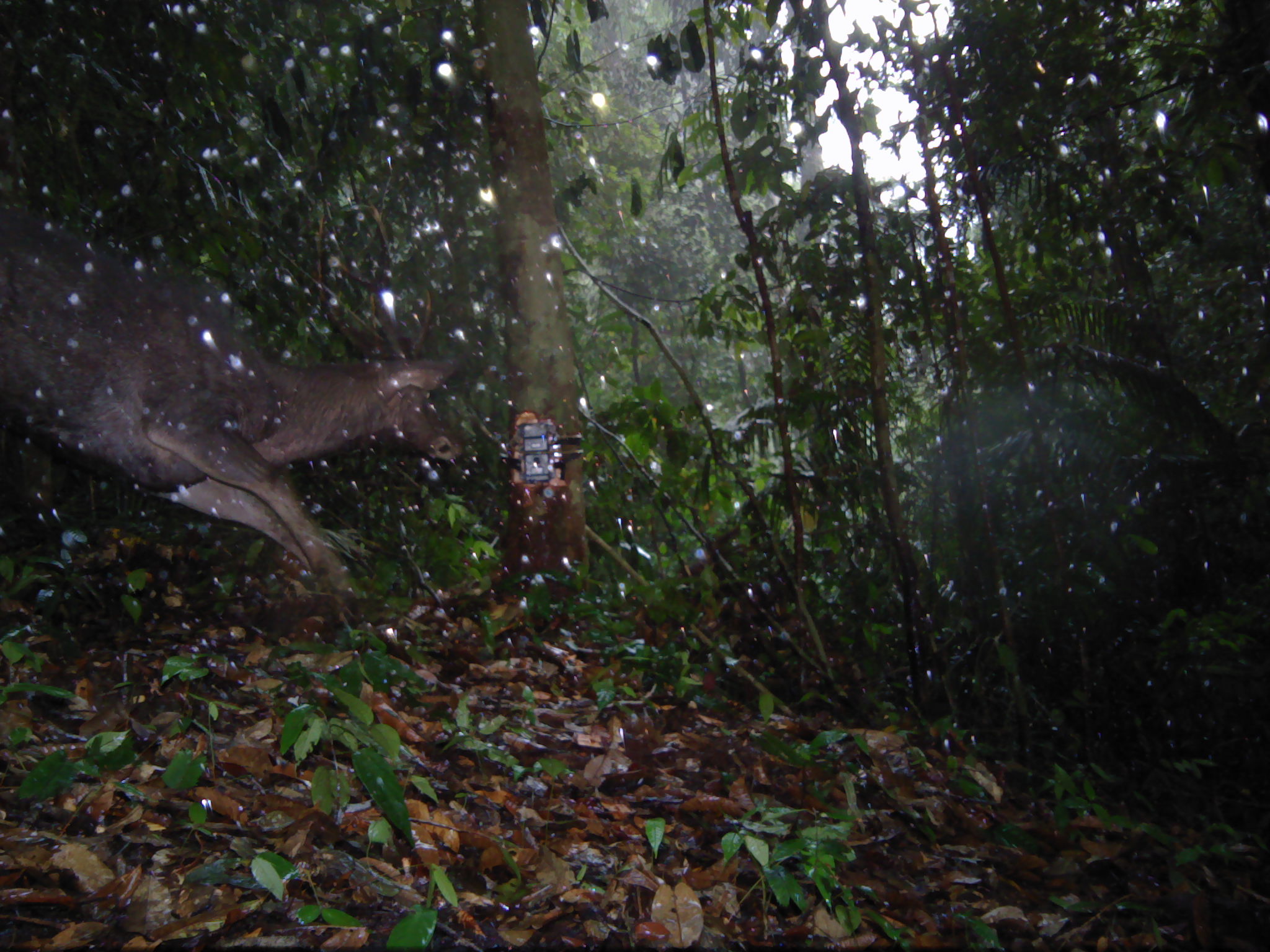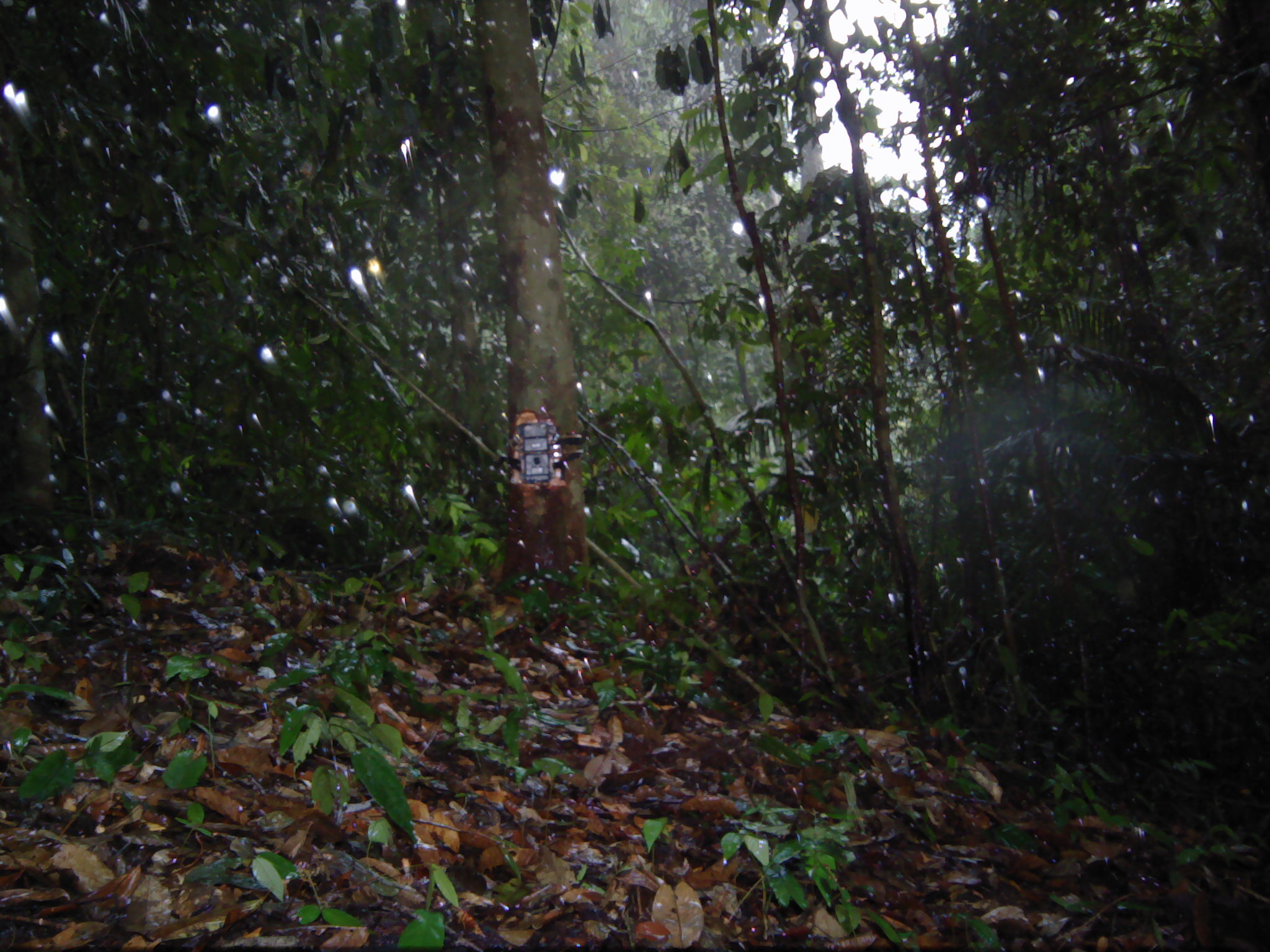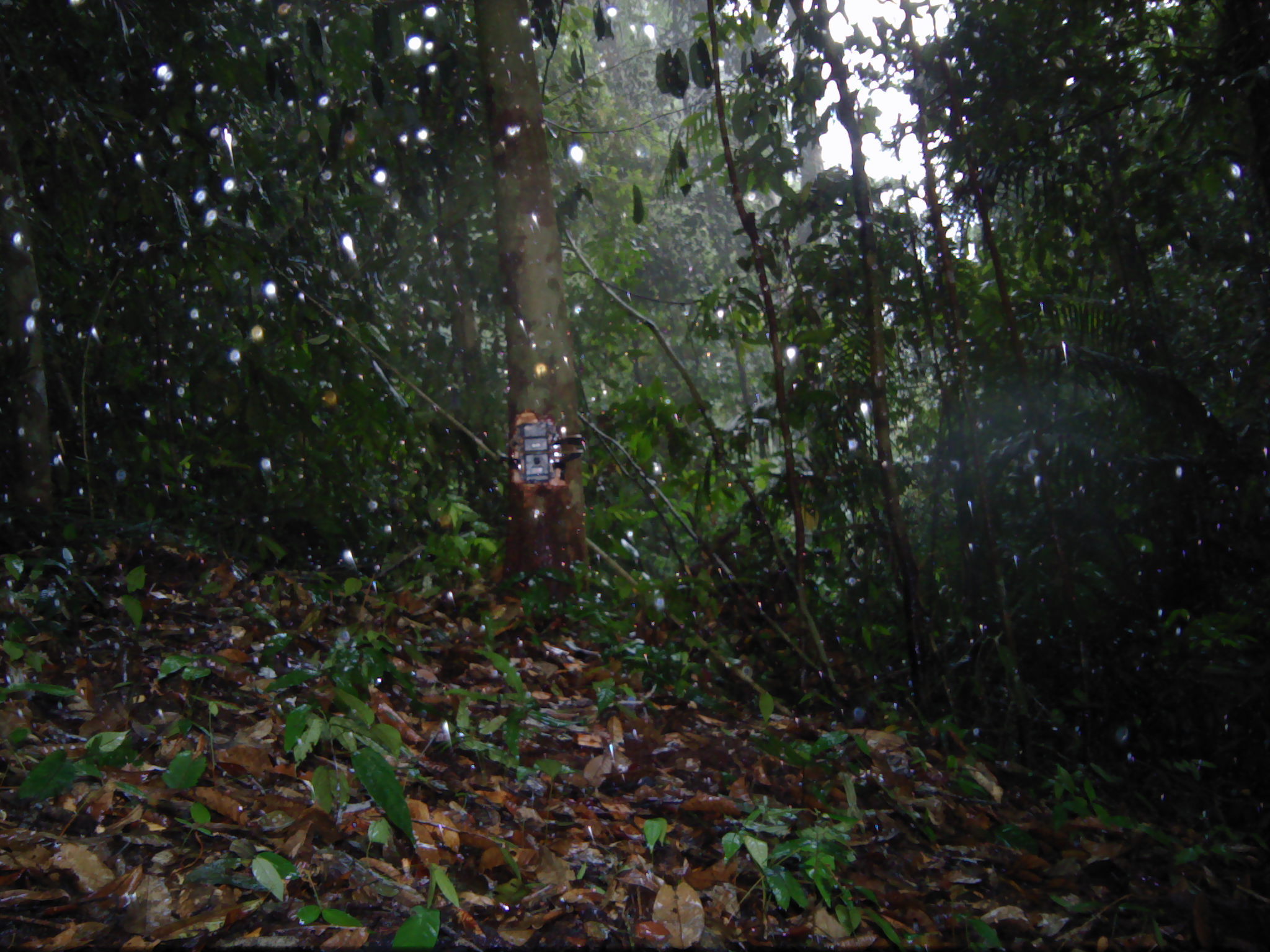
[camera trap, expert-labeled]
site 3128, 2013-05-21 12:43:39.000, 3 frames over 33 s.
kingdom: Animalia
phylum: Chordata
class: Mammalia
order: Artiodactyla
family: Cervidae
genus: Rusa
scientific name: Rusa unicolor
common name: sambar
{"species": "Rusa unicolor (sambar)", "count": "1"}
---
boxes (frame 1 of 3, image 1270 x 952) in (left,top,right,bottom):
rusa unicolor: (3,196,464,619)